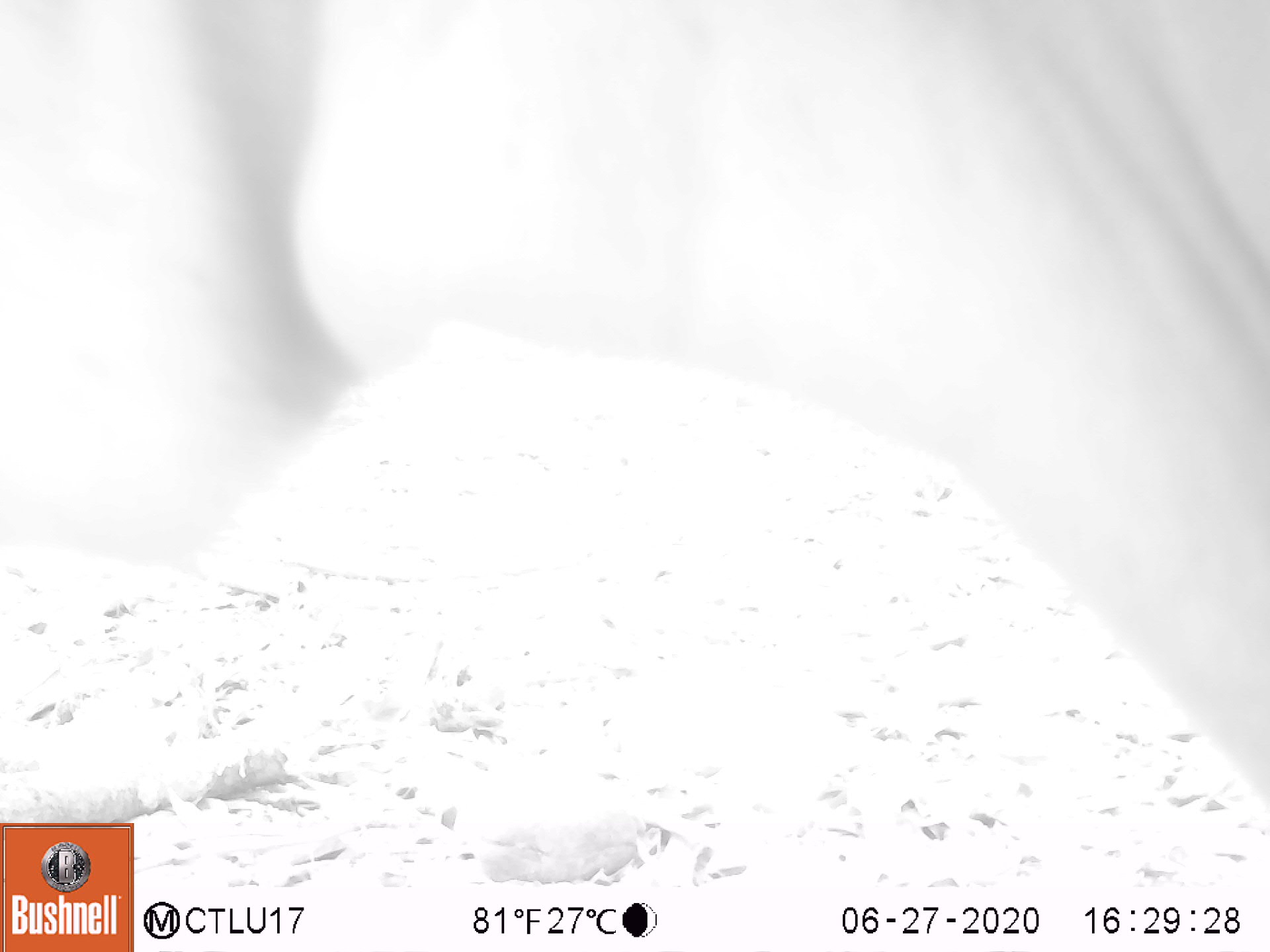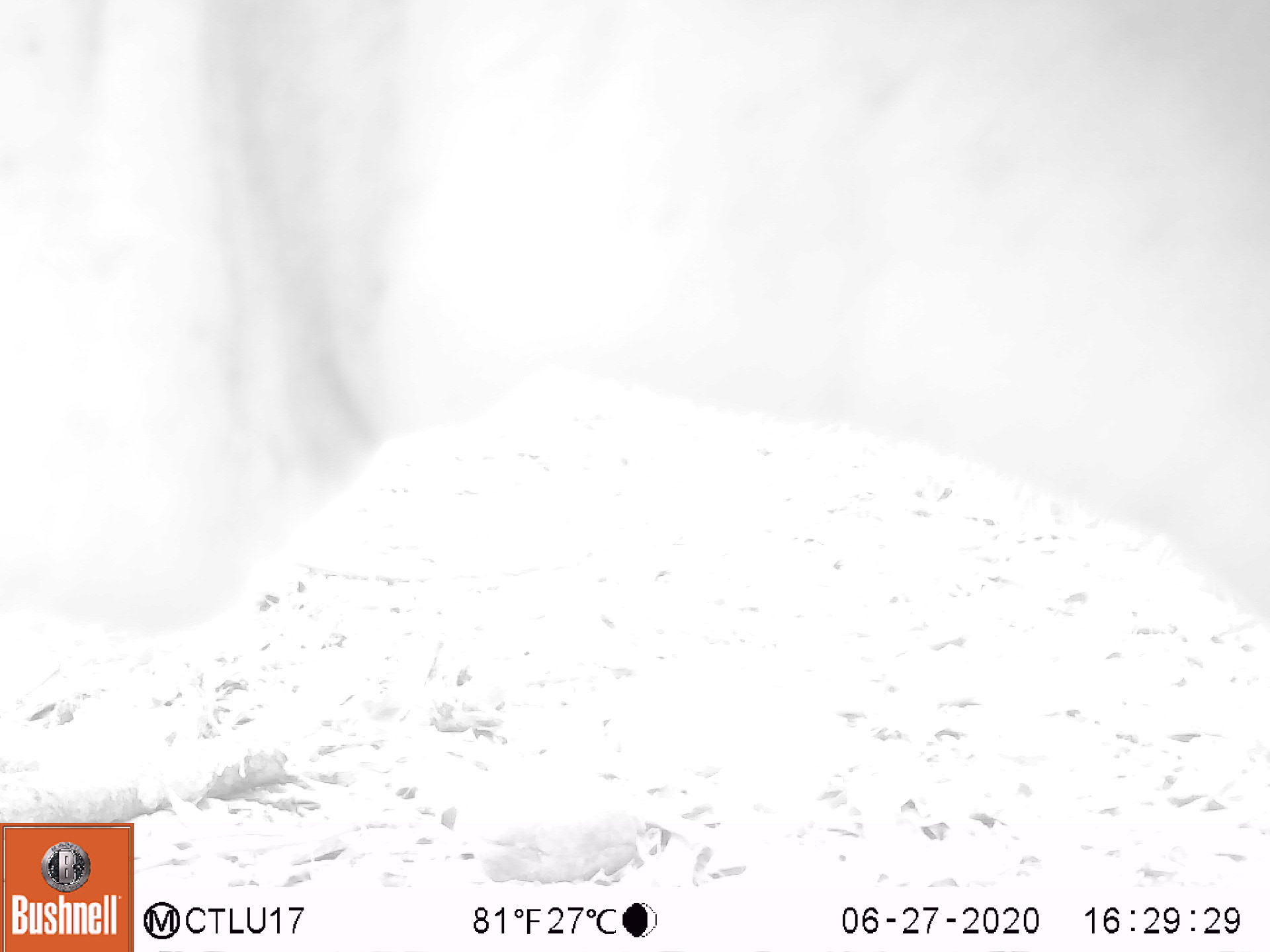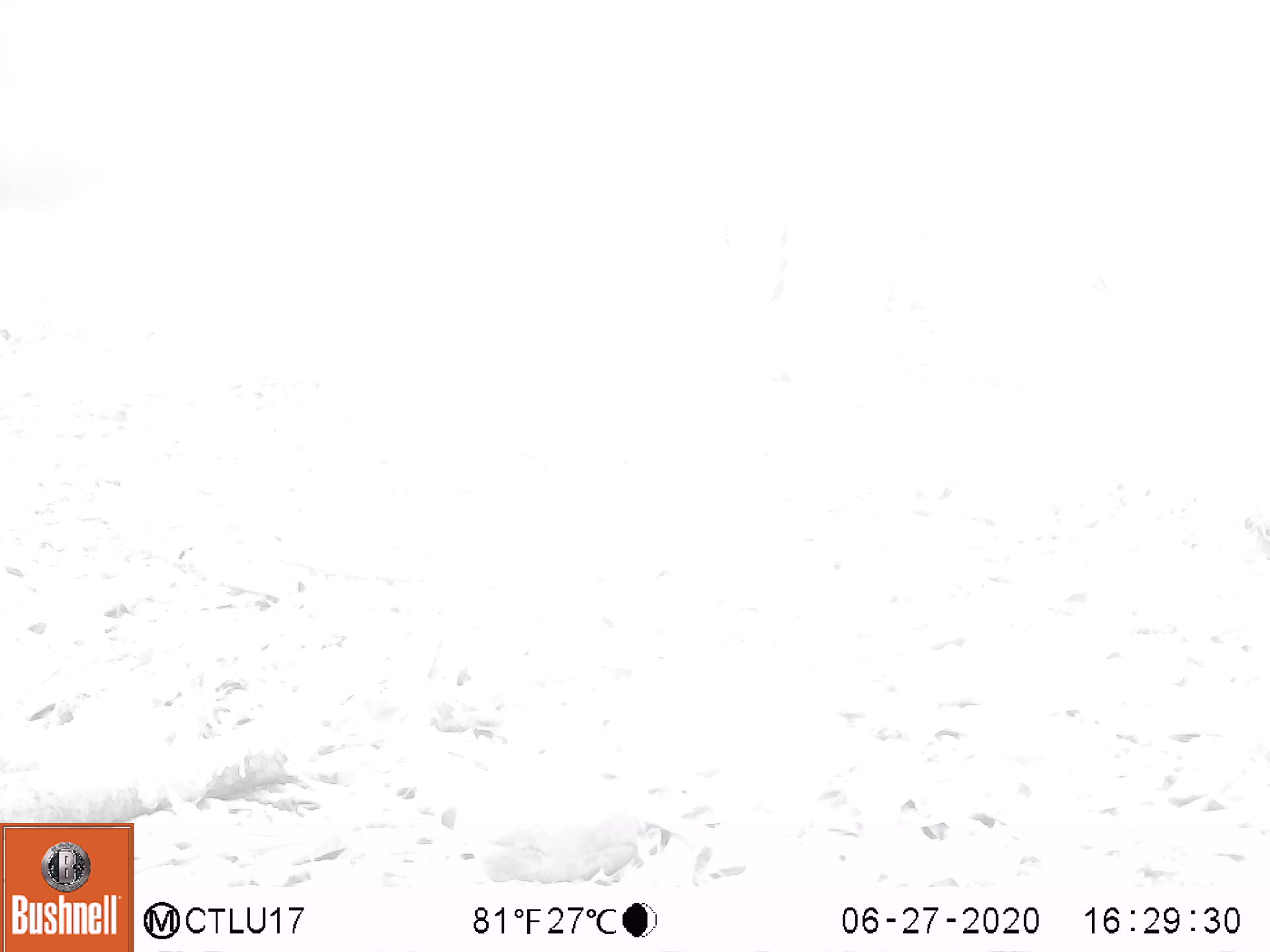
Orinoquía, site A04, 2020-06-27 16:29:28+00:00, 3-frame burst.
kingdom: Animalia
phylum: Chordata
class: Mammalia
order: Artiodactyla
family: Bovidae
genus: Bos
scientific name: Bos taurus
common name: cow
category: cattle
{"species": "cattle (cow) (Bos taurus)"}